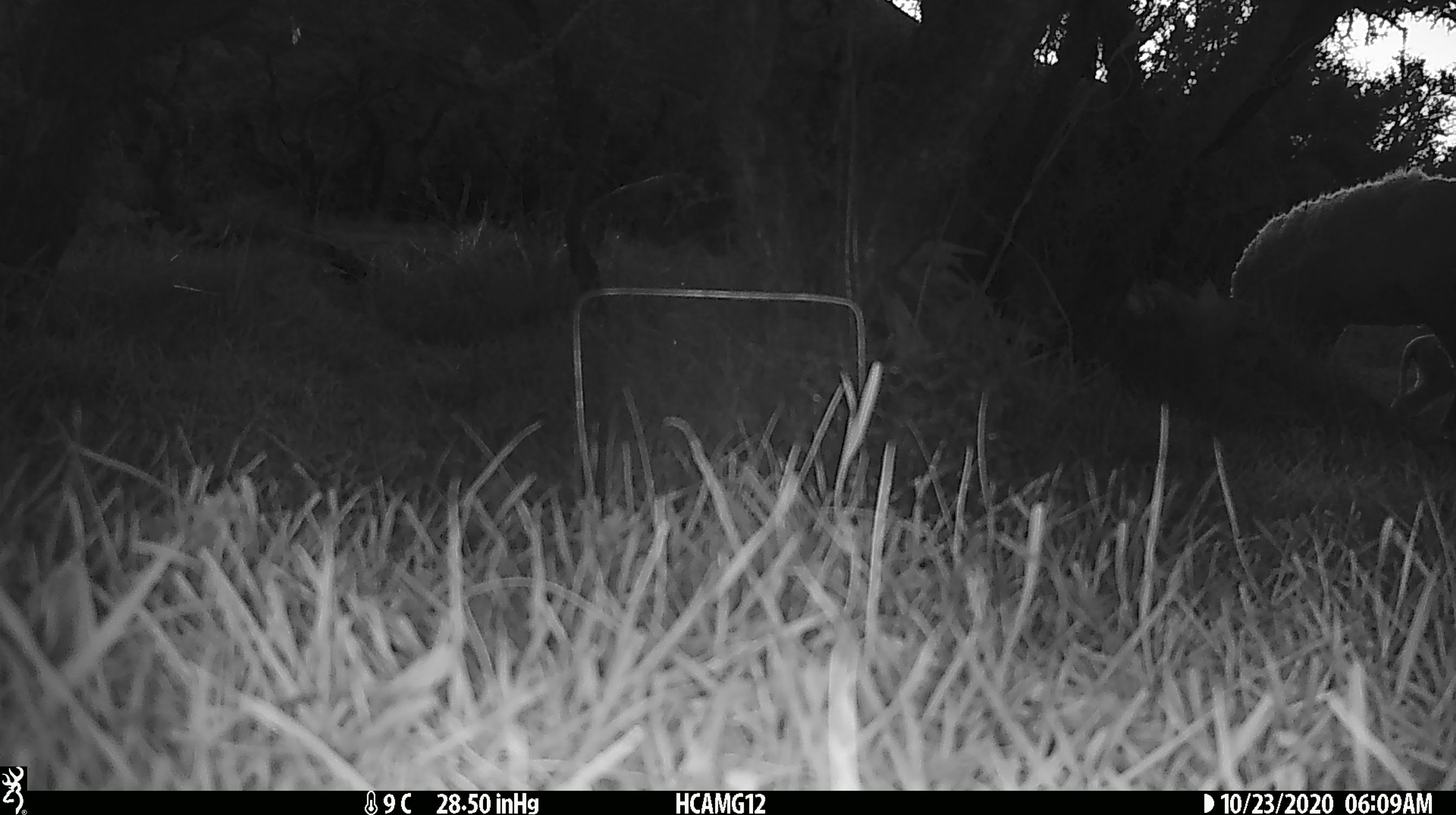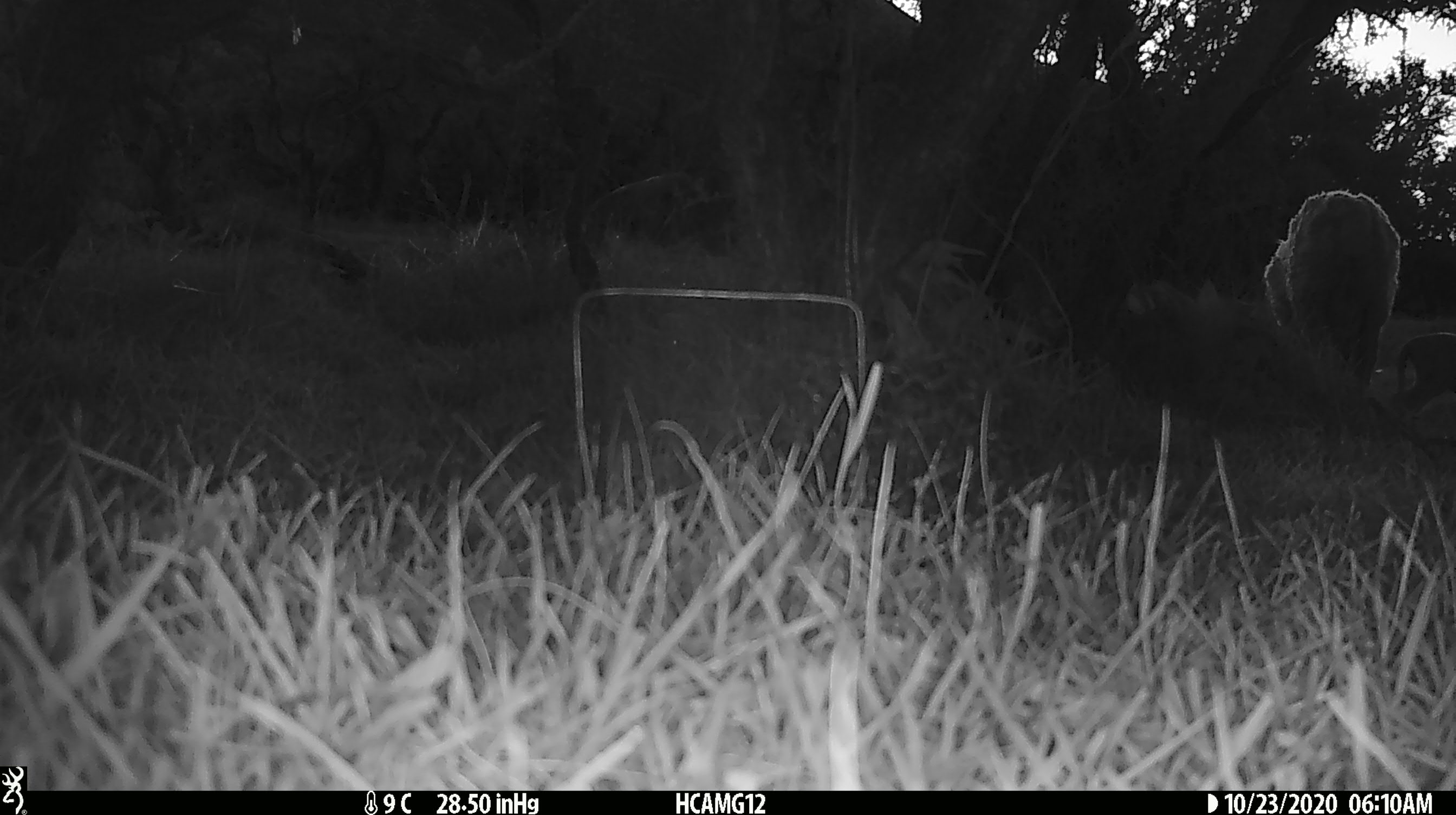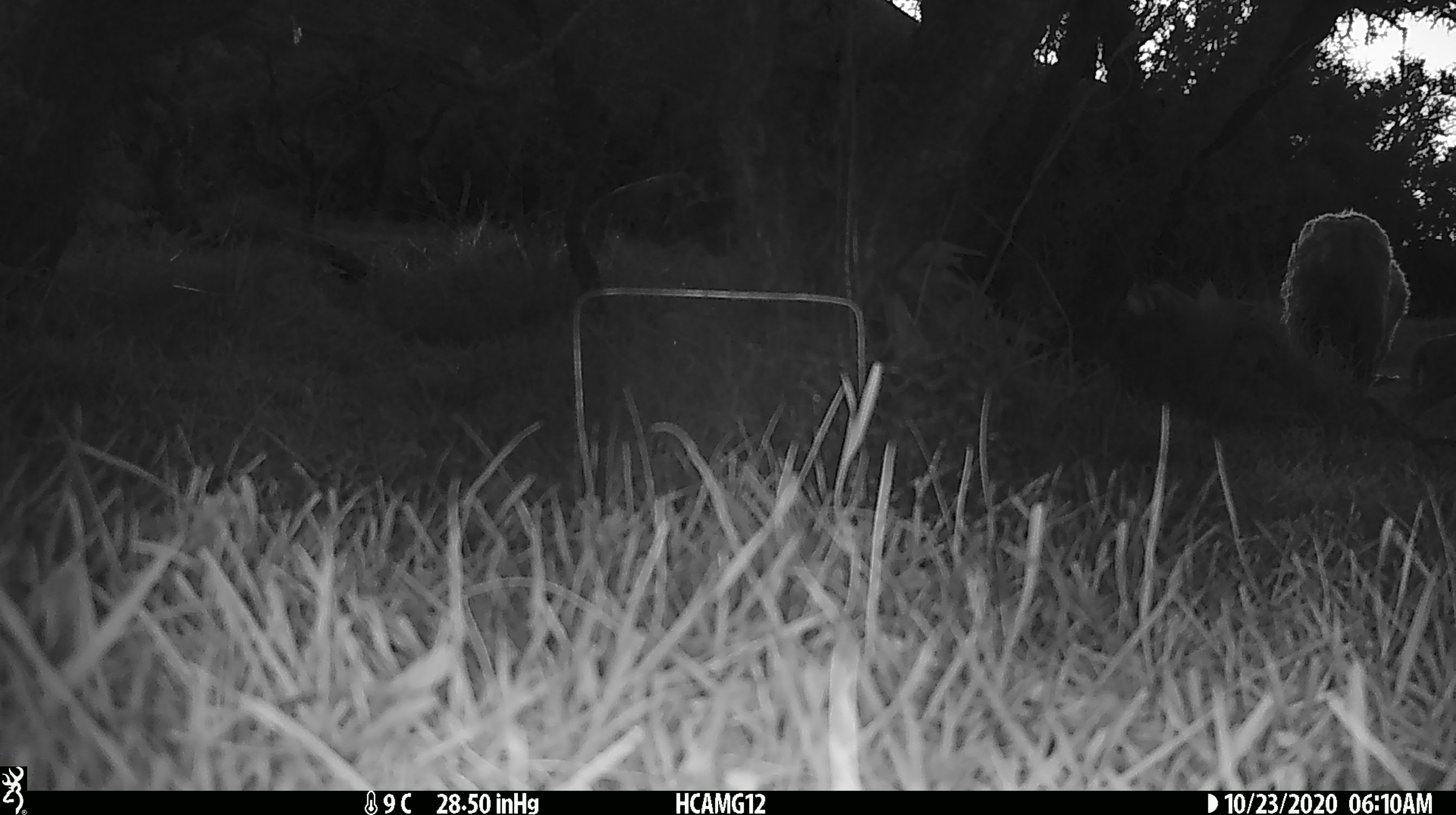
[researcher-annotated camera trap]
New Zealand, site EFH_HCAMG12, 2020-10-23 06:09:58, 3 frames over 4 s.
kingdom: Animalia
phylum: Chordata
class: Mammalia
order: Artiodactyla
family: Bovidae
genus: Ovis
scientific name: Ovis aries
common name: domestic sheep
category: sheep